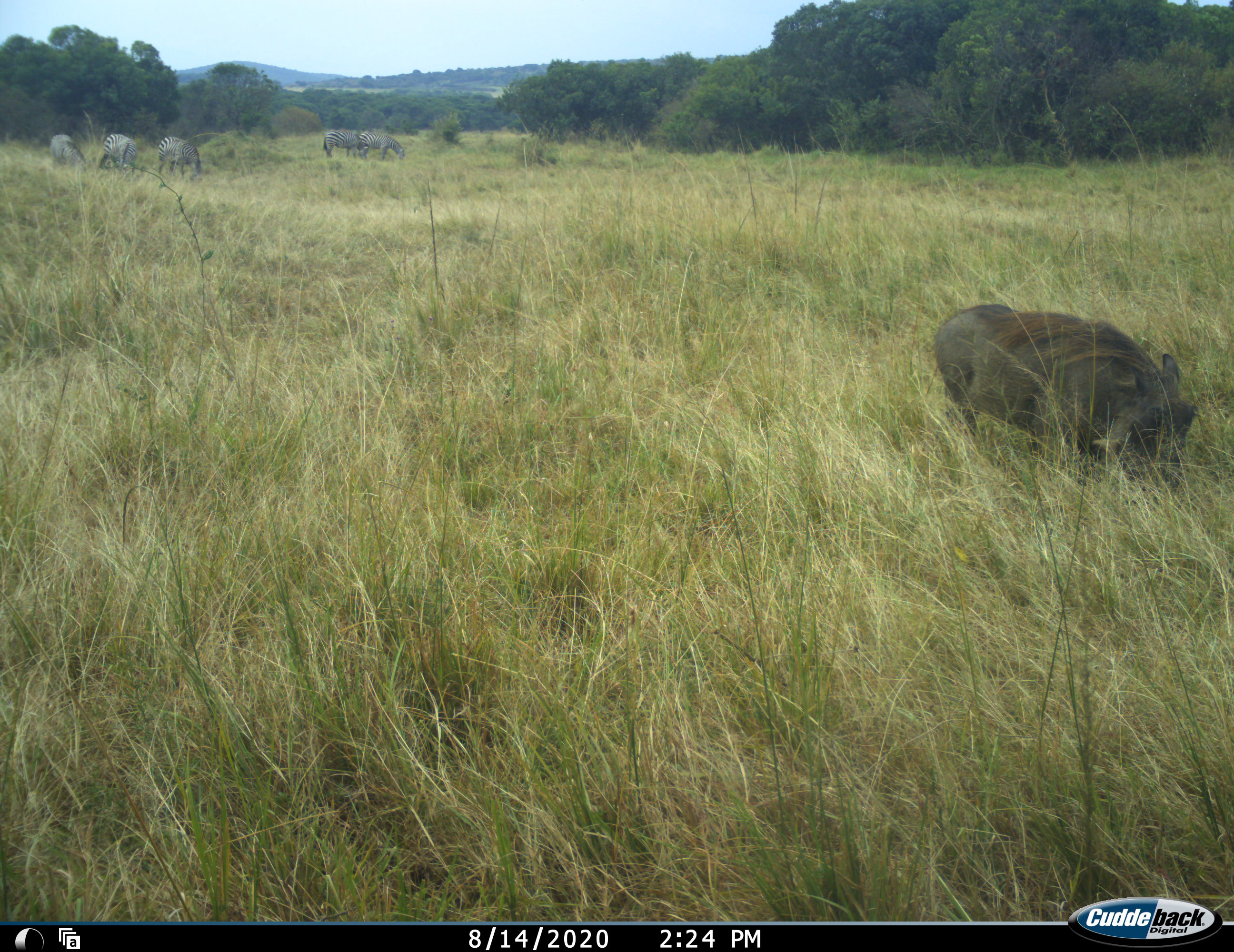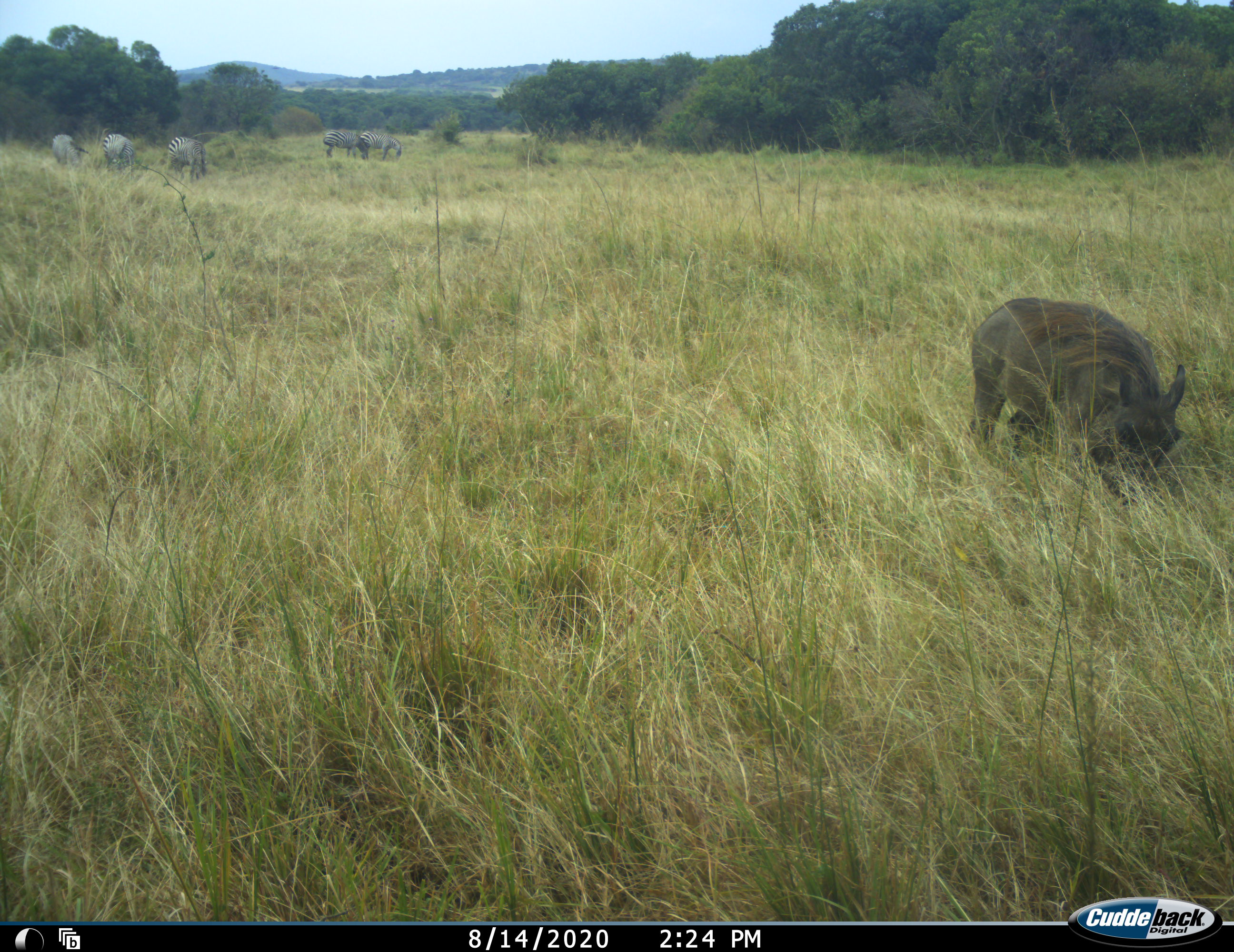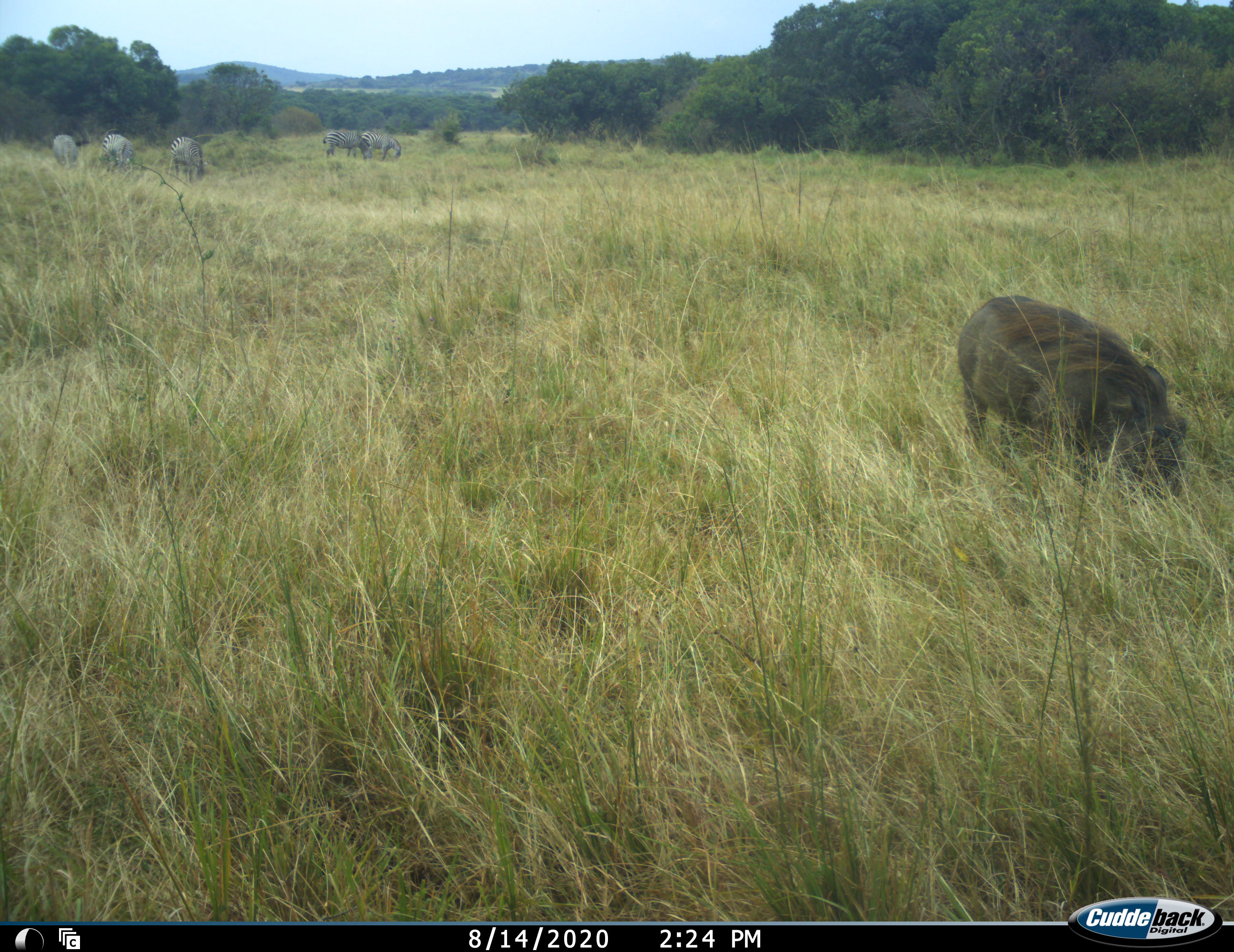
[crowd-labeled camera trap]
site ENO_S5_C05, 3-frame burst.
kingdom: Animalia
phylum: Chordata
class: Mammalia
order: Artiodactyla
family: Suidae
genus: Phacochoerus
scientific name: Phacochoerus africanus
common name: warthog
Warthog (Phacochoerus africanus), count 1. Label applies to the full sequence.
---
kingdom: Animalia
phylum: Chordata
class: Mammalia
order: Perissodactyla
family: Equidae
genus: Equus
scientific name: Equus quagga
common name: plains zebra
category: zebraplains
Zebraplains (plains zebra) (Equus quagga), count 5. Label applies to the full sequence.